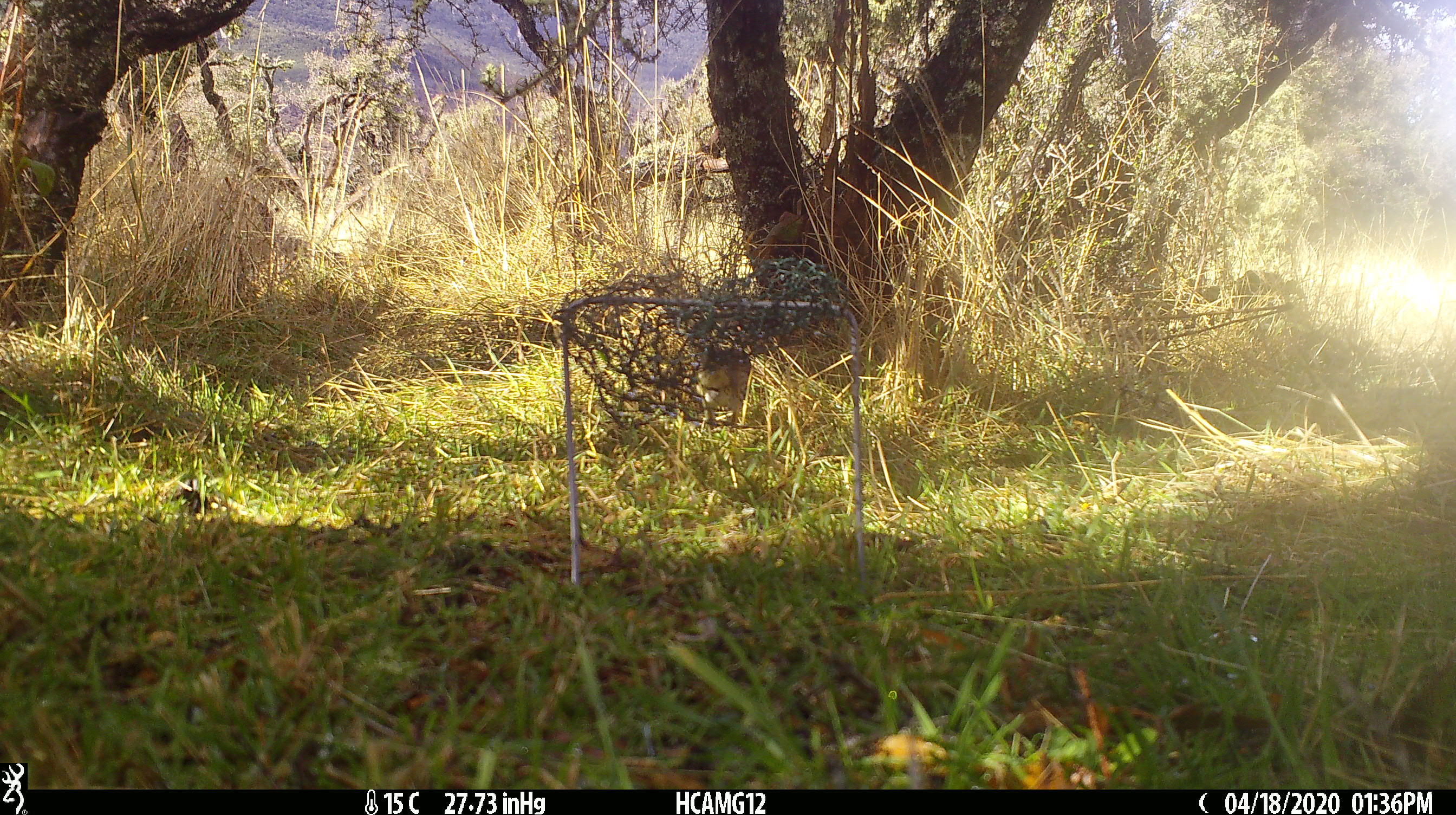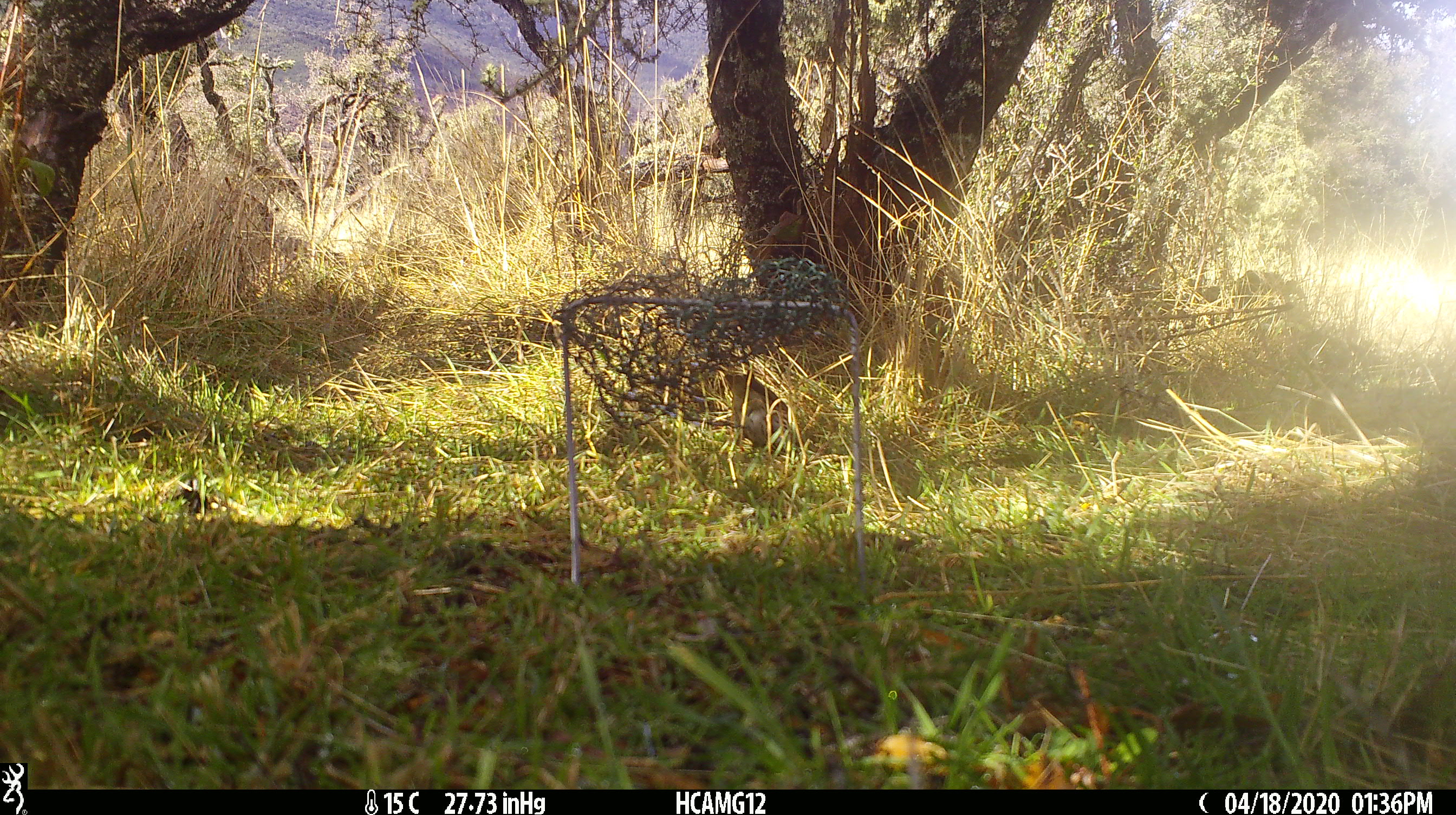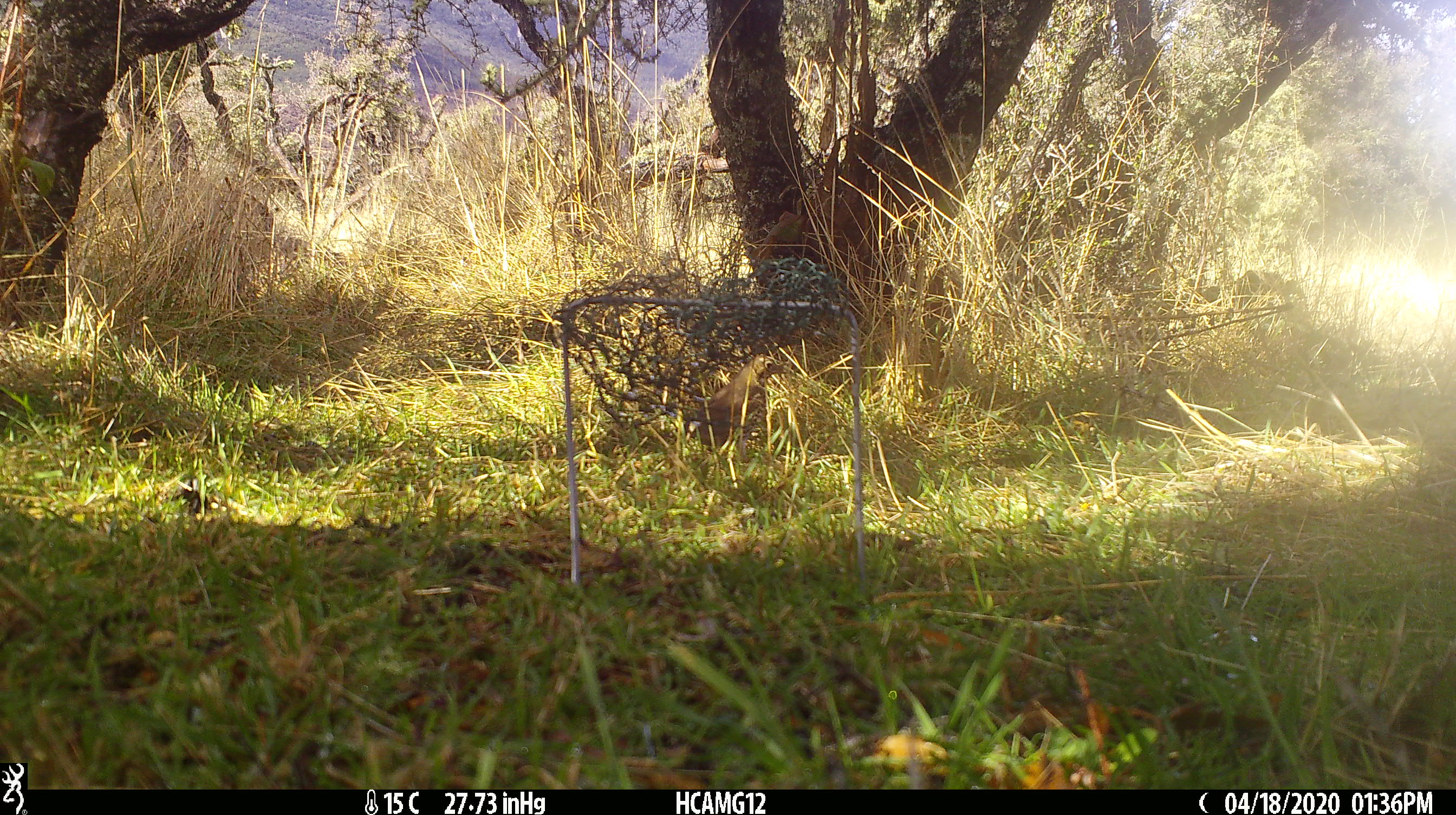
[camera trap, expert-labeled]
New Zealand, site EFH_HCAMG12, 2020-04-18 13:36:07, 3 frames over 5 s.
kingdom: Animalia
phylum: Chordata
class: Aves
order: Passeriformes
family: Turdidae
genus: Turdus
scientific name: Turdus philomelos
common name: song thrush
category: thrush